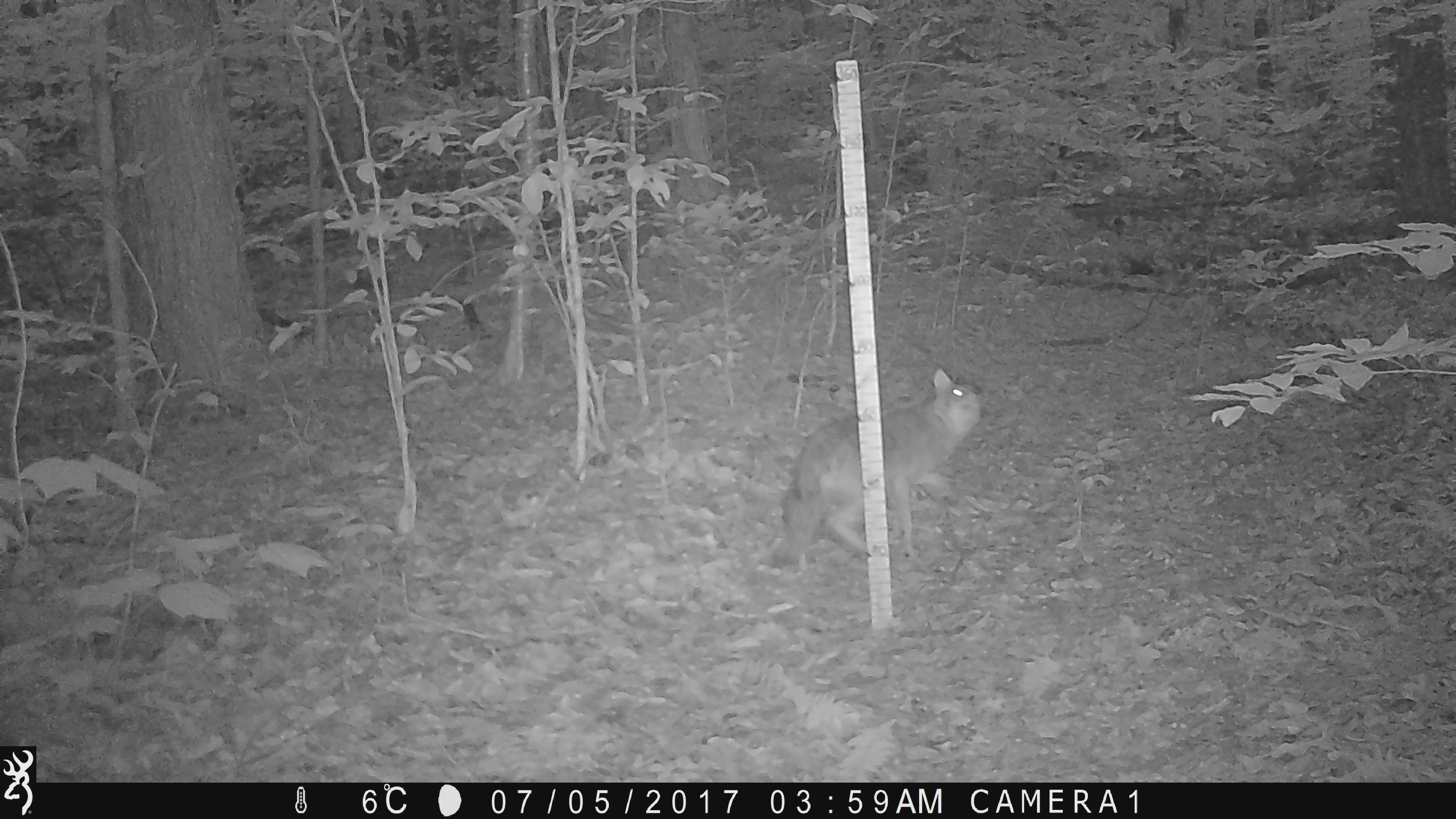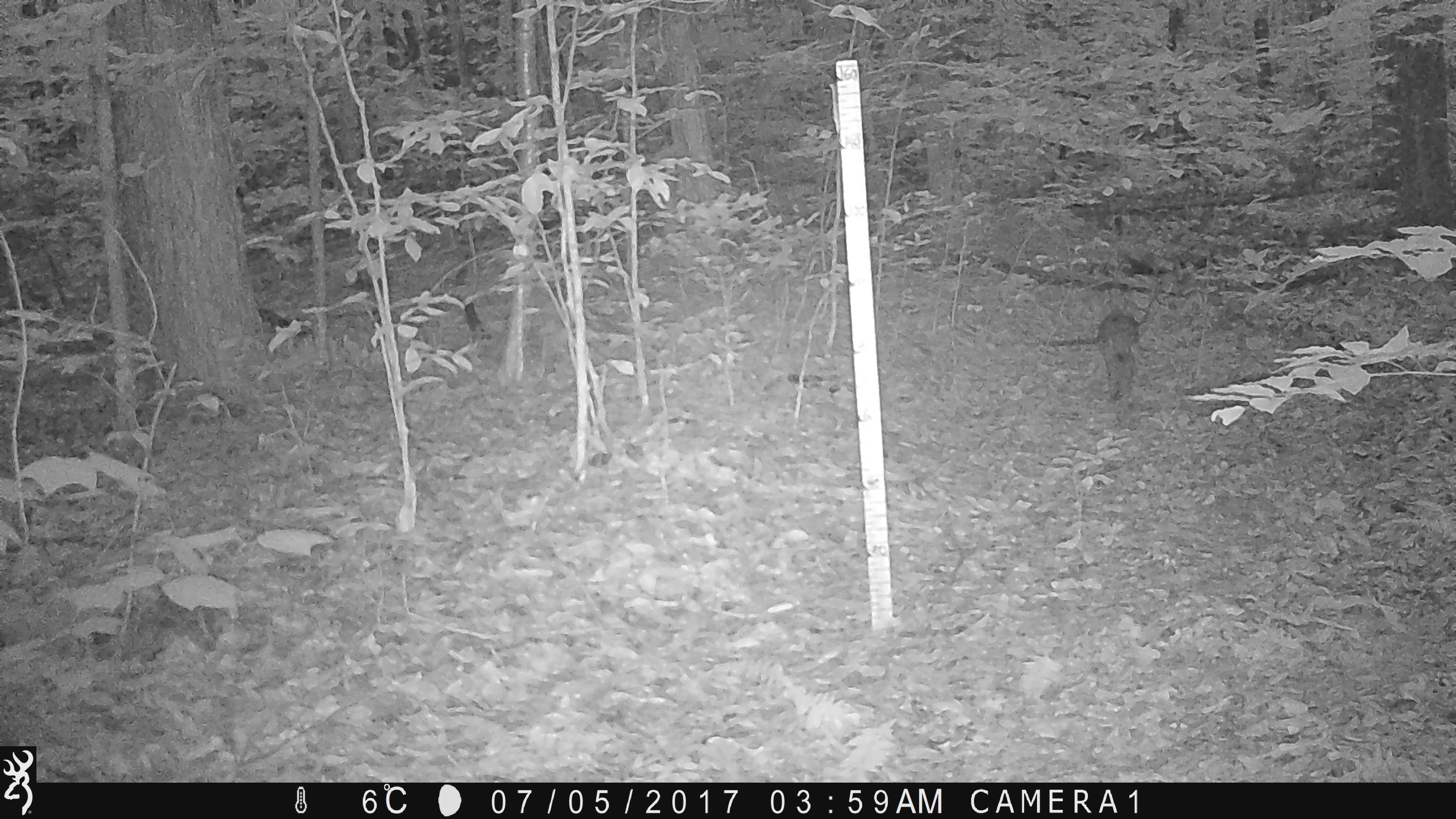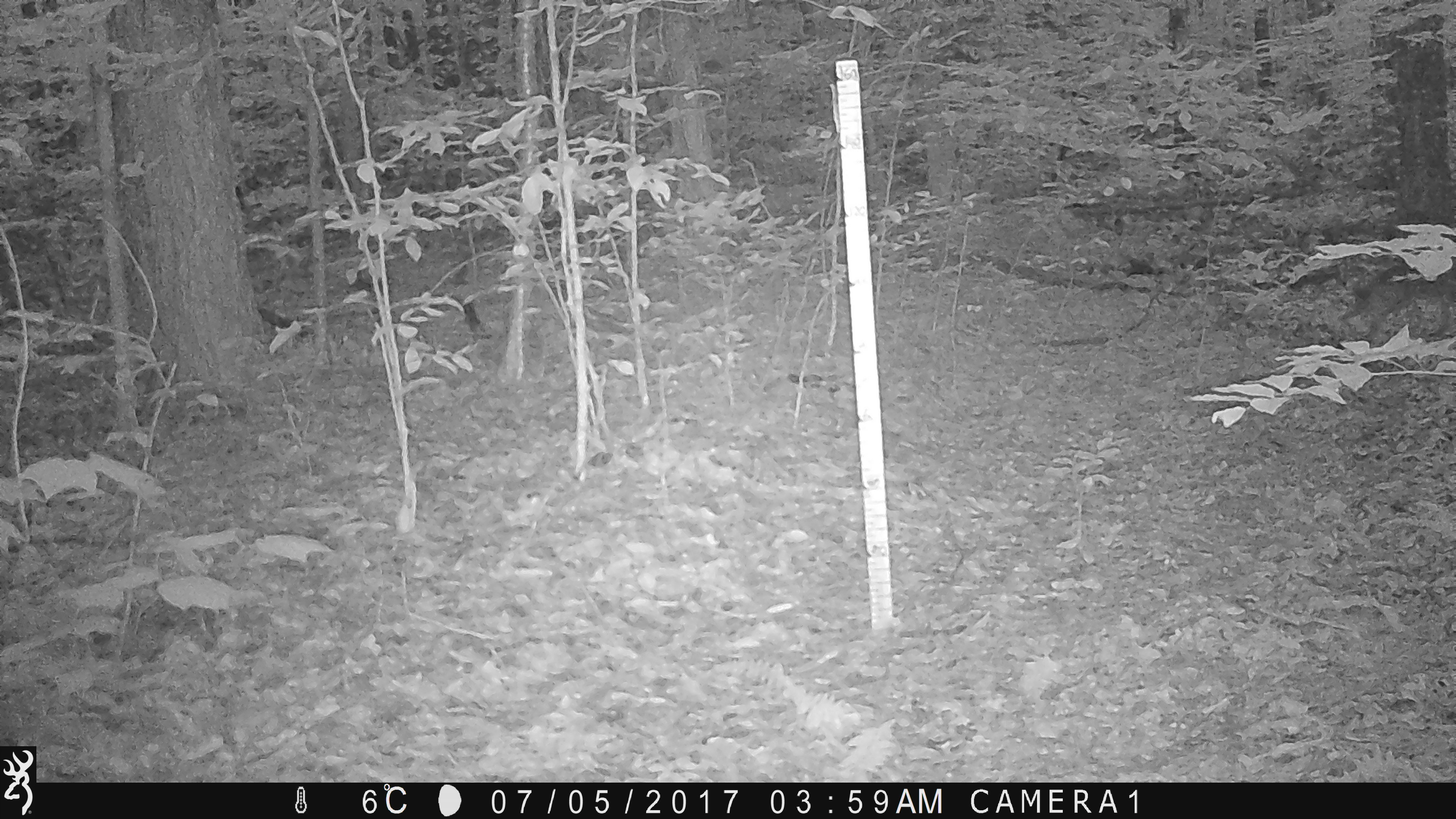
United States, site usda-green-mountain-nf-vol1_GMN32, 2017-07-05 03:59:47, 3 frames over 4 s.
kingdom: Animalia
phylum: Chordata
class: Mammalia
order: Carnivora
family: Canidae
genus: Canis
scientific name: Canis latrans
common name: coyote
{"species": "coyote (Canis latrans)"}